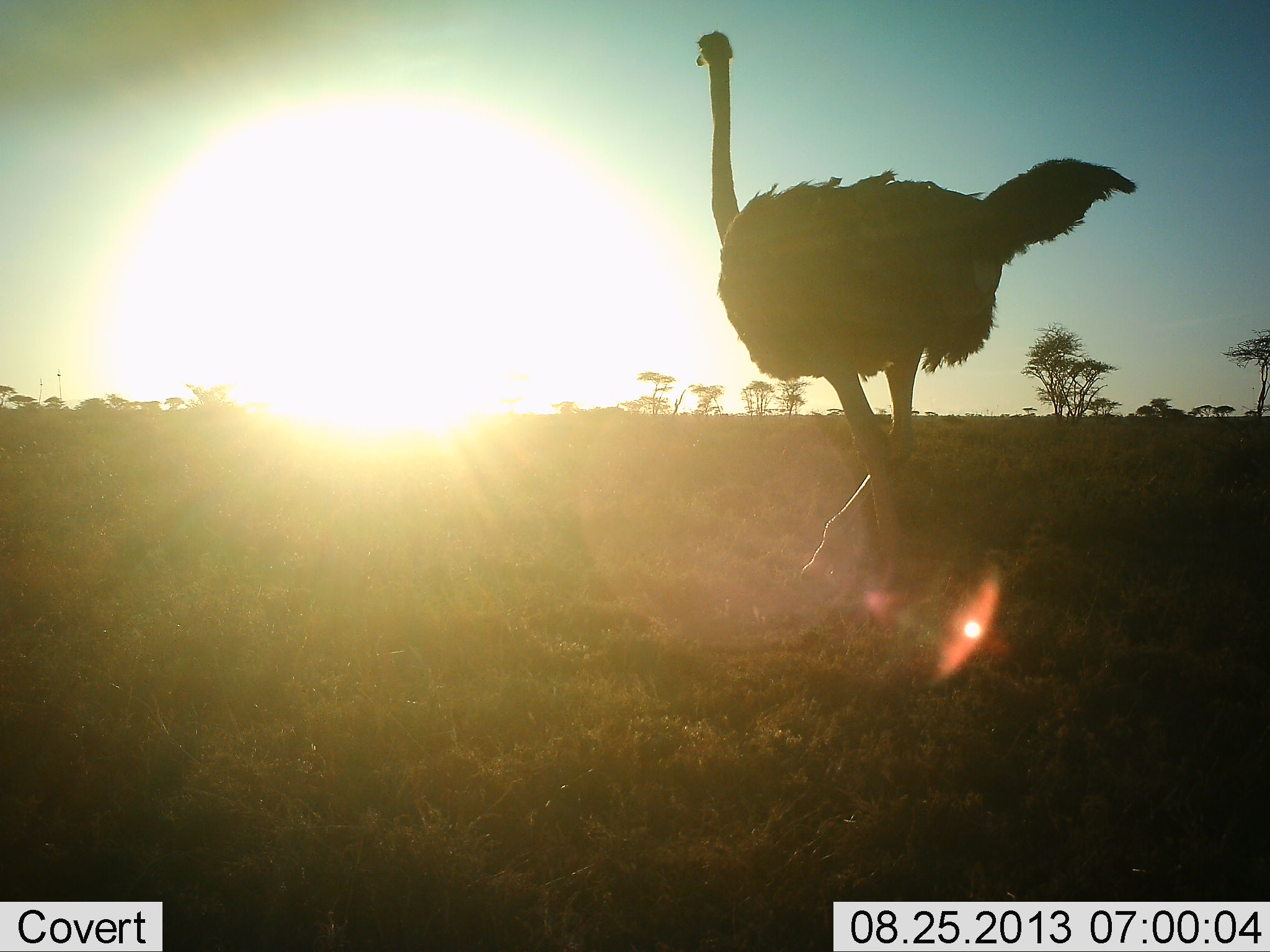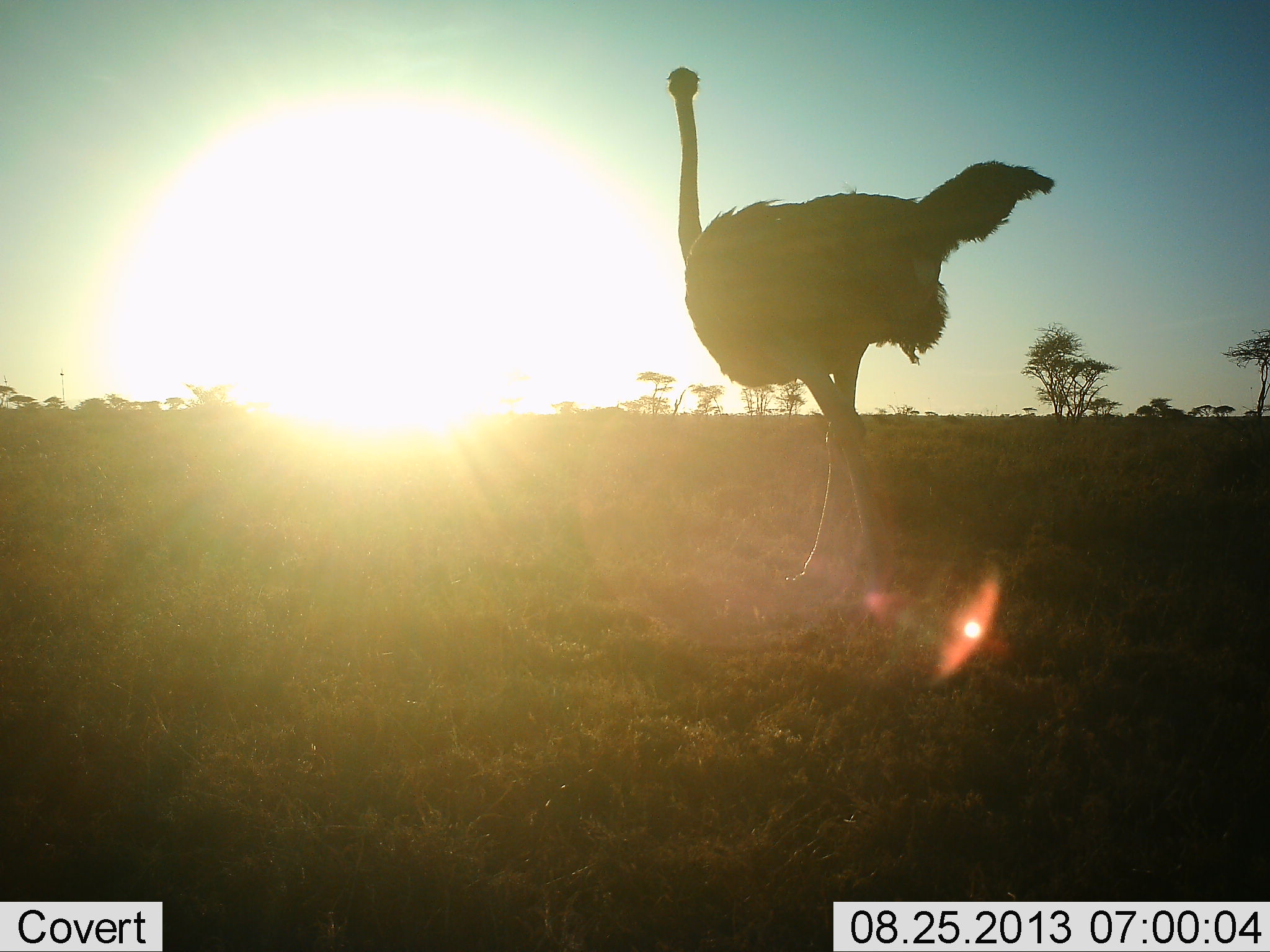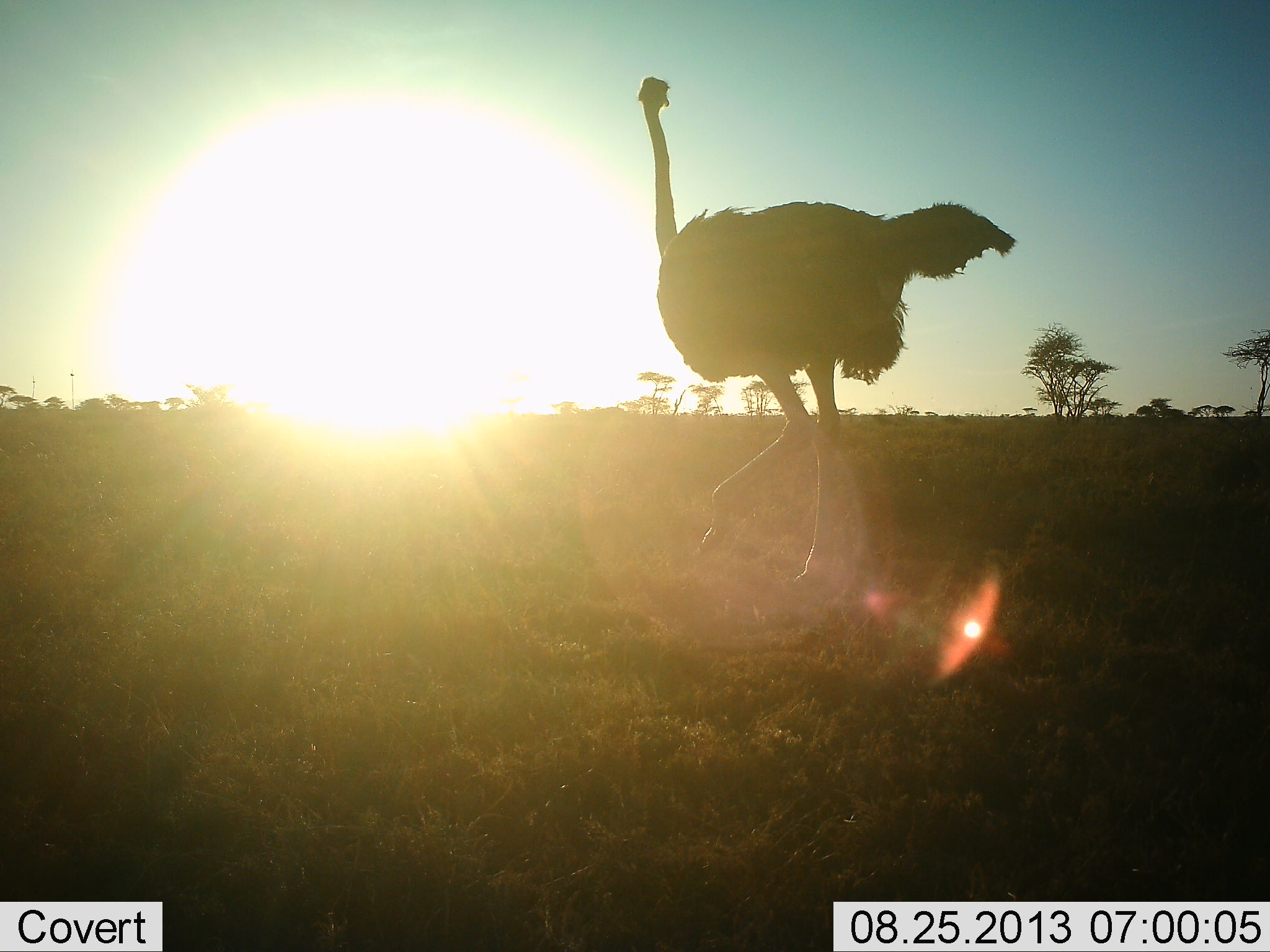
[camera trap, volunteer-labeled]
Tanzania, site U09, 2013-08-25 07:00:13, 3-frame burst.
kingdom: Animalia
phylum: Chordata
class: Aves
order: Struthioniformes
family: Struthionidae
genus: Struthio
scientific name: Struthio camelus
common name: ostrich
Ostrich (Struthio camelus), count 1. Behavior (volunteer vote fractions): standing 24%, resting 0%, moving 82%, interacting 0%. Young present (vote fraction): 0%. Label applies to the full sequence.